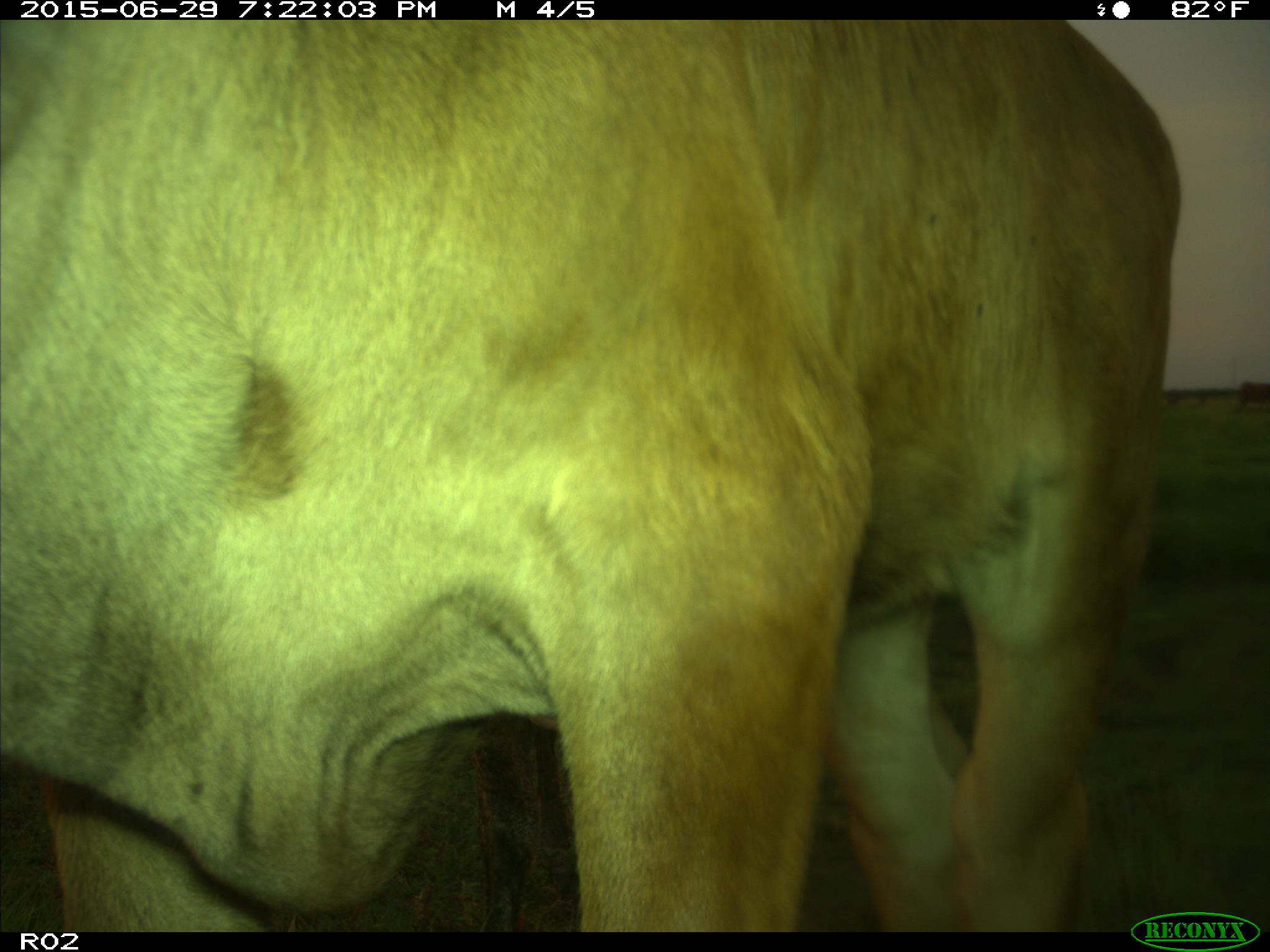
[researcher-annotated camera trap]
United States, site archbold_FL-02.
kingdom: Animalia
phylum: Chordata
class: Mammalia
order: Artiodactyla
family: Bovidae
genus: Bos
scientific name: Bos taurus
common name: domestic cow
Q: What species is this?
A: Bos taurus (domestic cow).